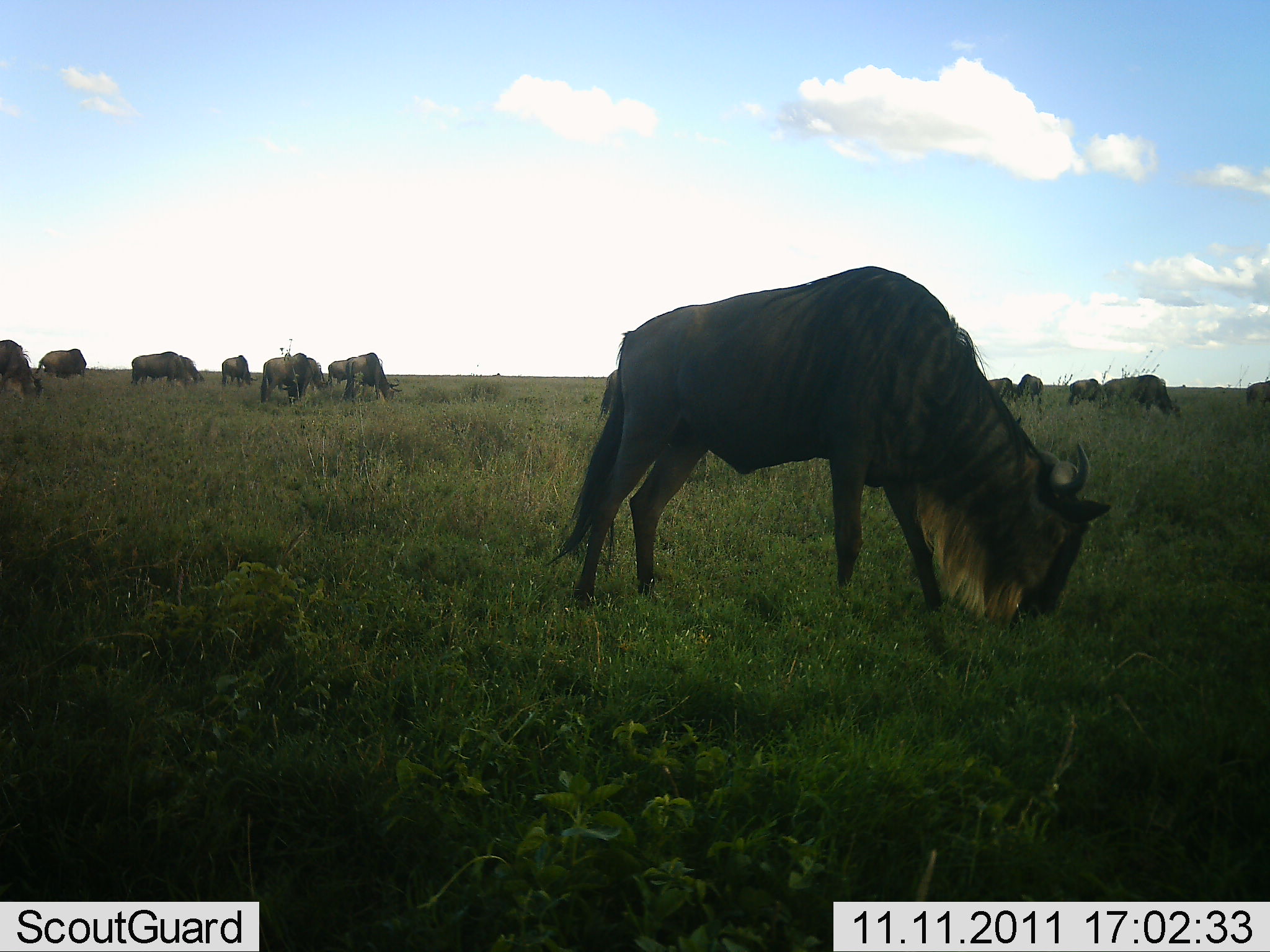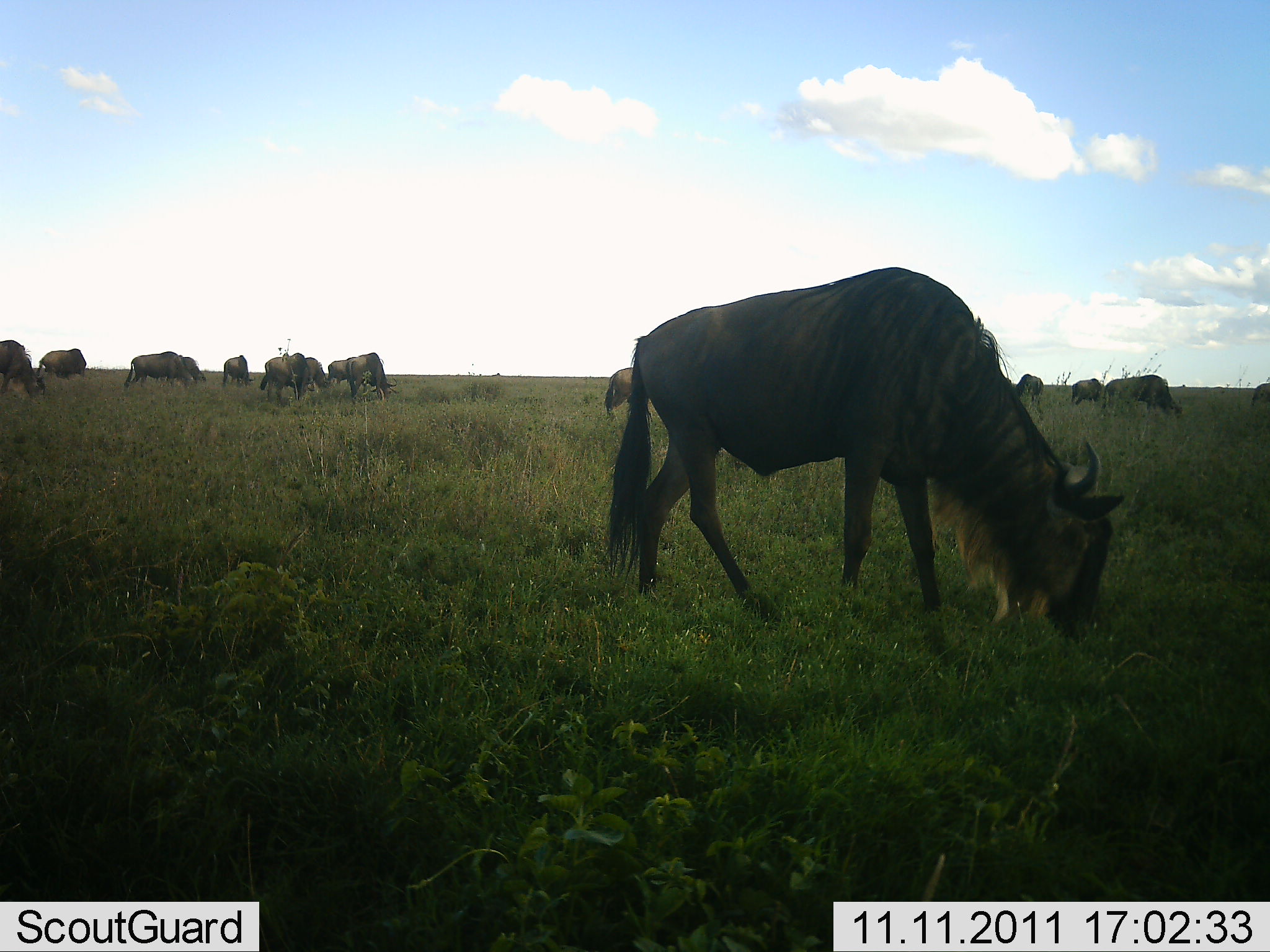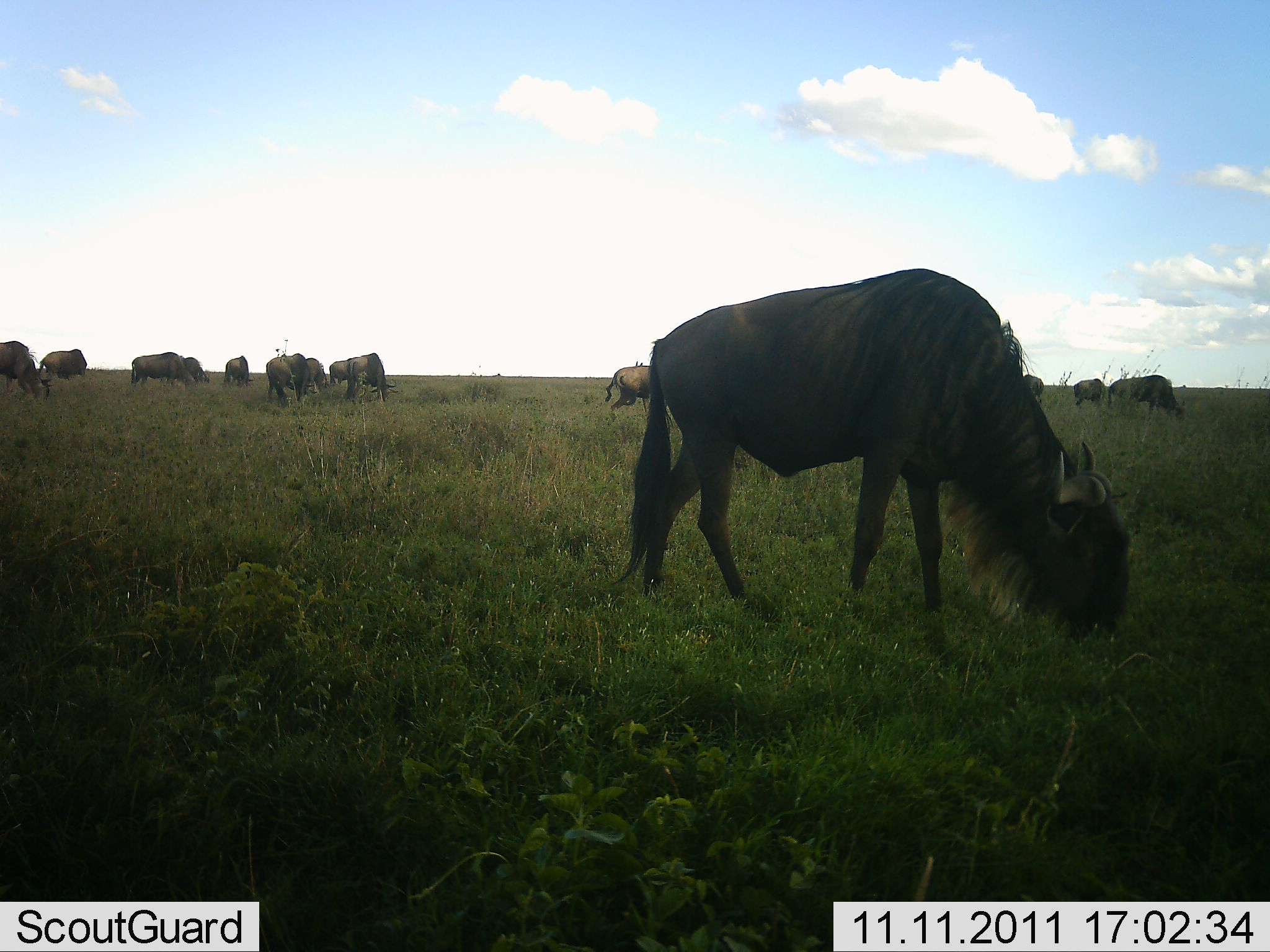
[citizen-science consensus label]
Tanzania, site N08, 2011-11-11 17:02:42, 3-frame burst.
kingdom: Animalia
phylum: Chordata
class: Mammalia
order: Artiodactyla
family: Bovidae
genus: Connochaetes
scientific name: Connochaetes taurinus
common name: blue wildebeest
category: wildebeest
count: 11-50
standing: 27%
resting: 0%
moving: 13%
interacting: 0%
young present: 0%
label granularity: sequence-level